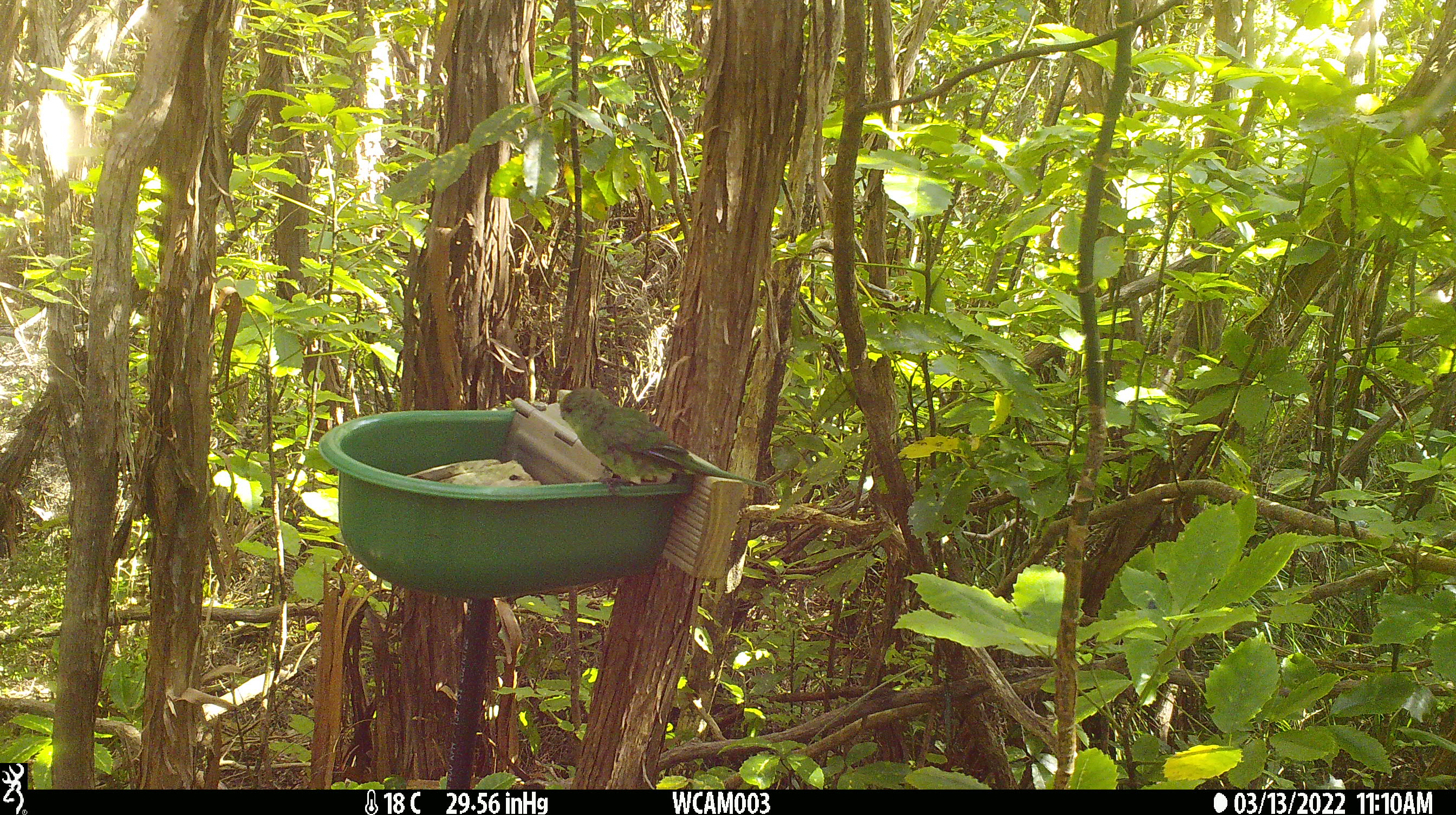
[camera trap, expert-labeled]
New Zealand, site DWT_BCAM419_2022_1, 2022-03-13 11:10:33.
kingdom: Animalia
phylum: Chordata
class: Aves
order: Psittaciformes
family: Psittaculidae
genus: Cyanoramphus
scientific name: Cyanoramphus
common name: parakeet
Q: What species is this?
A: Parakeet (Cyanoramphus).